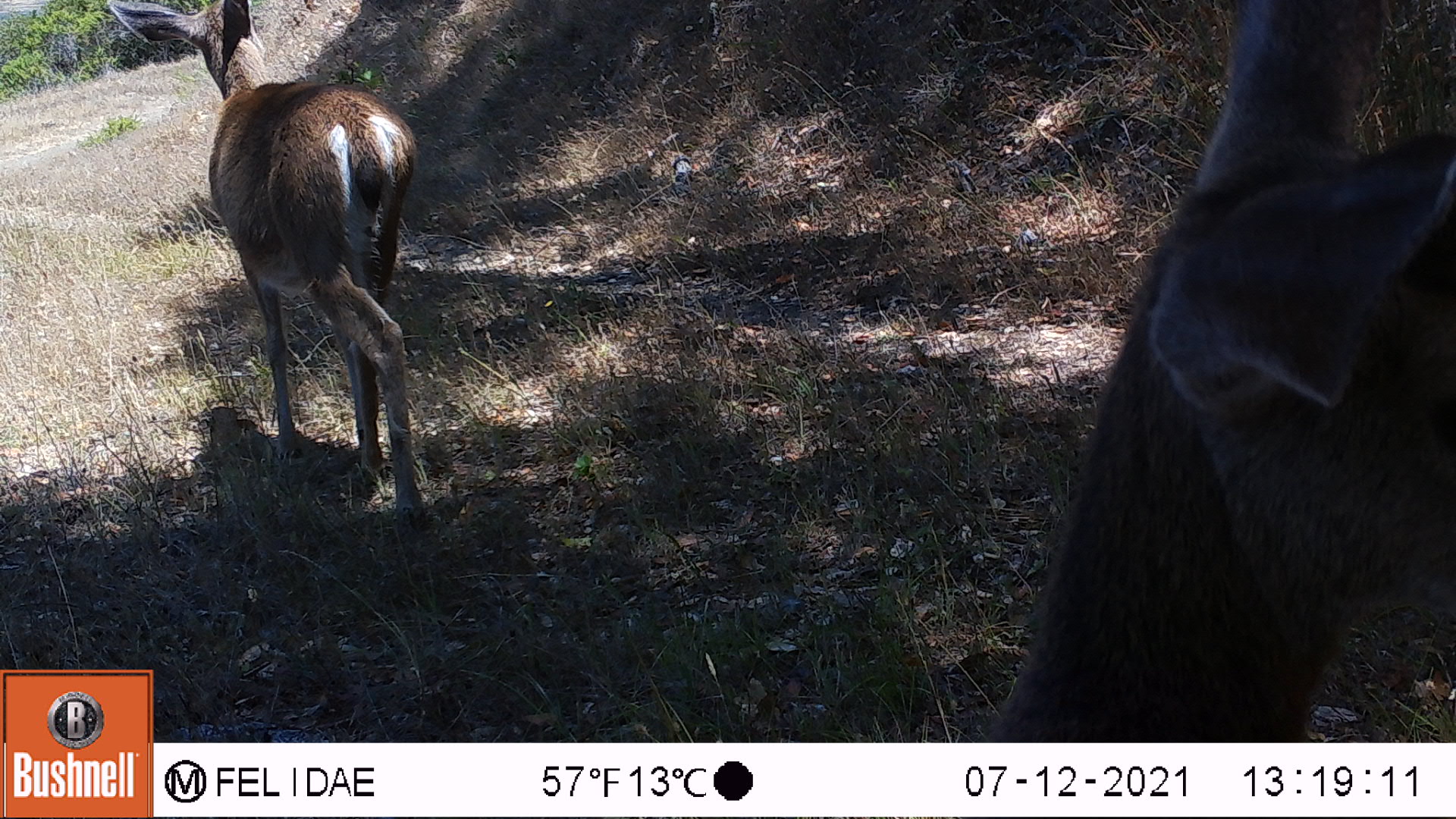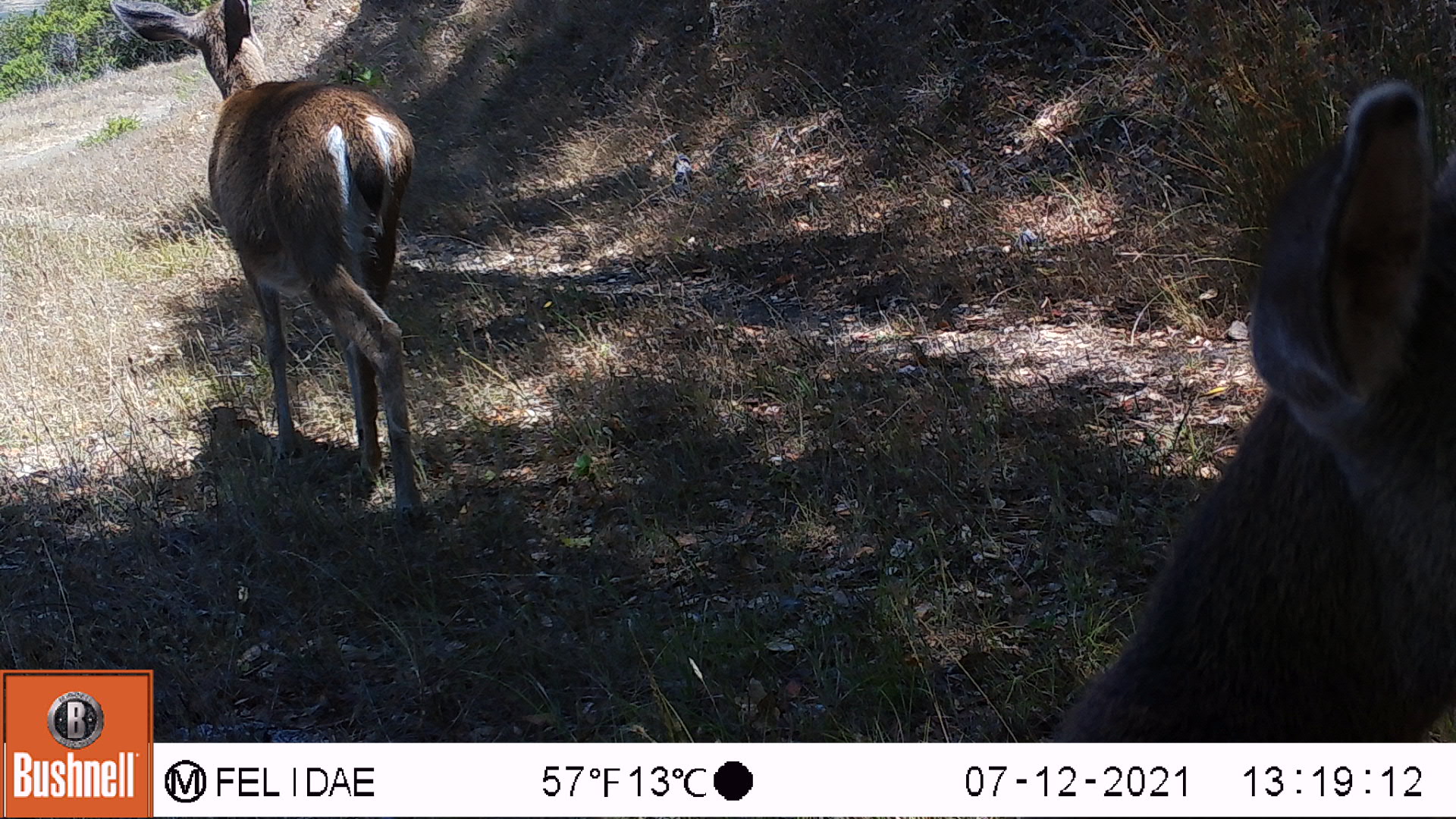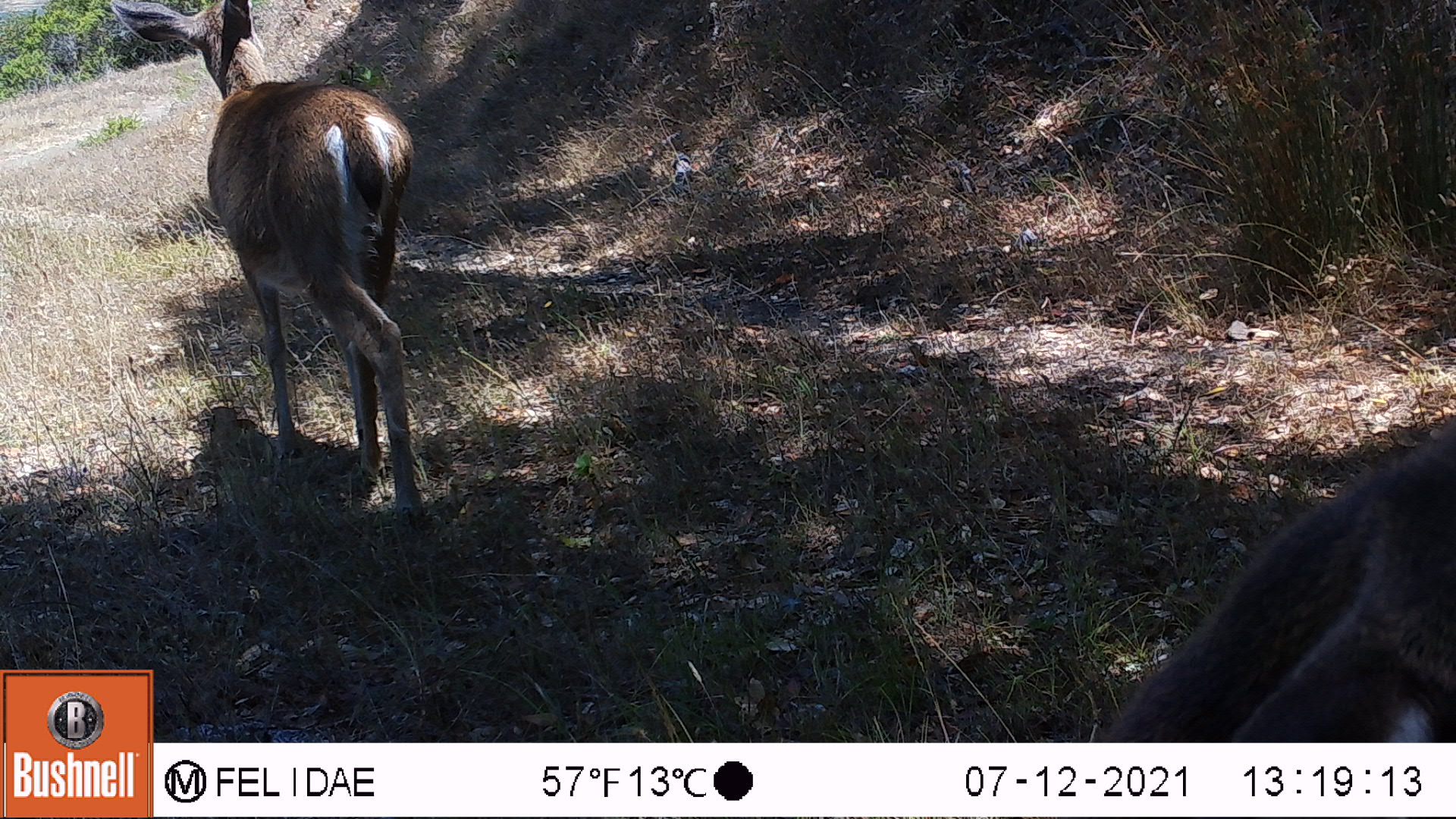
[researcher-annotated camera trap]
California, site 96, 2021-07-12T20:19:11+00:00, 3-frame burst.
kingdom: Animalia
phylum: Chordata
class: Mammalia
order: Artiodactyla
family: Cervidae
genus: Odocoileus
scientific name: Odocoileus hemionus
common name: mule deer